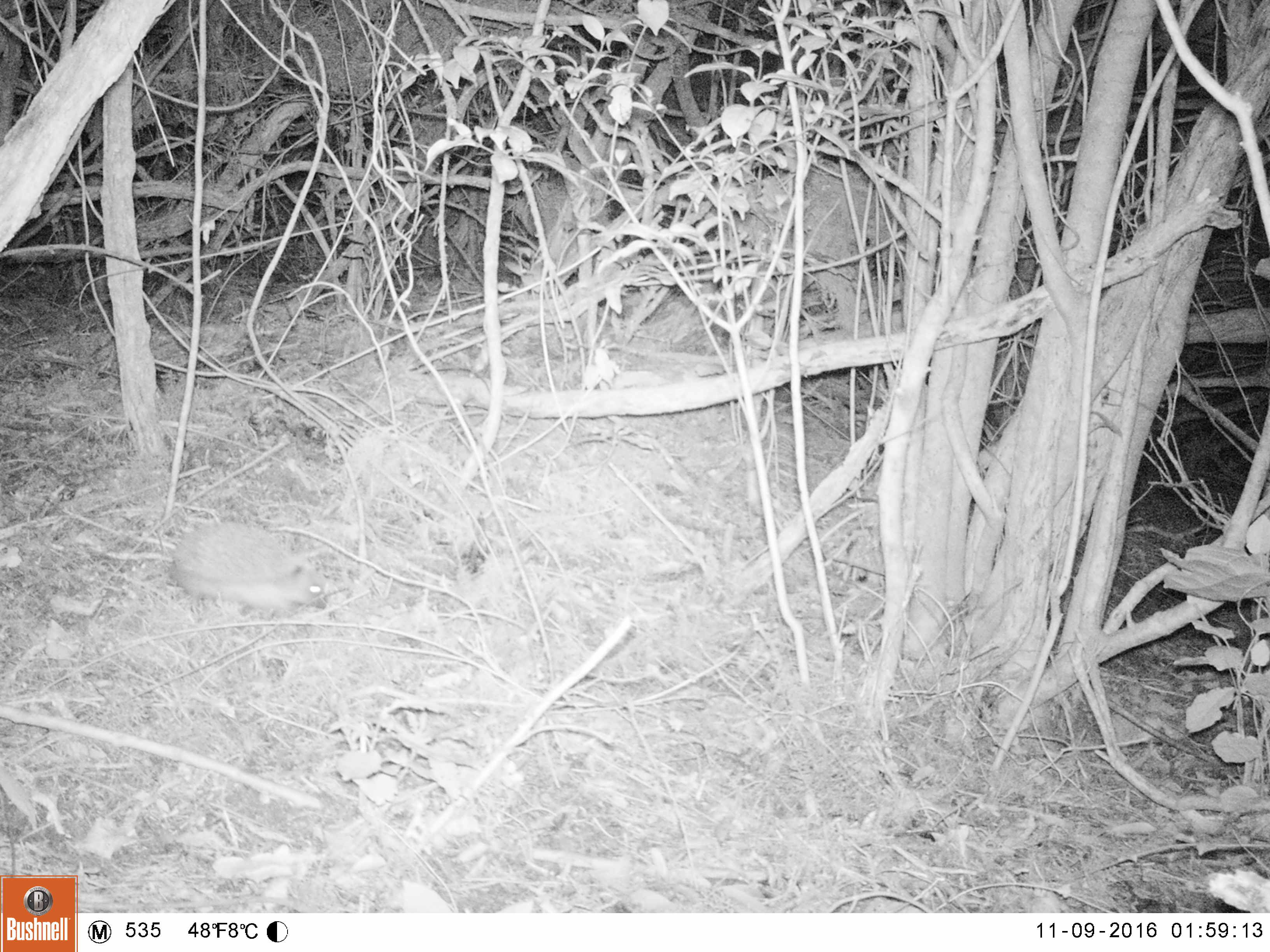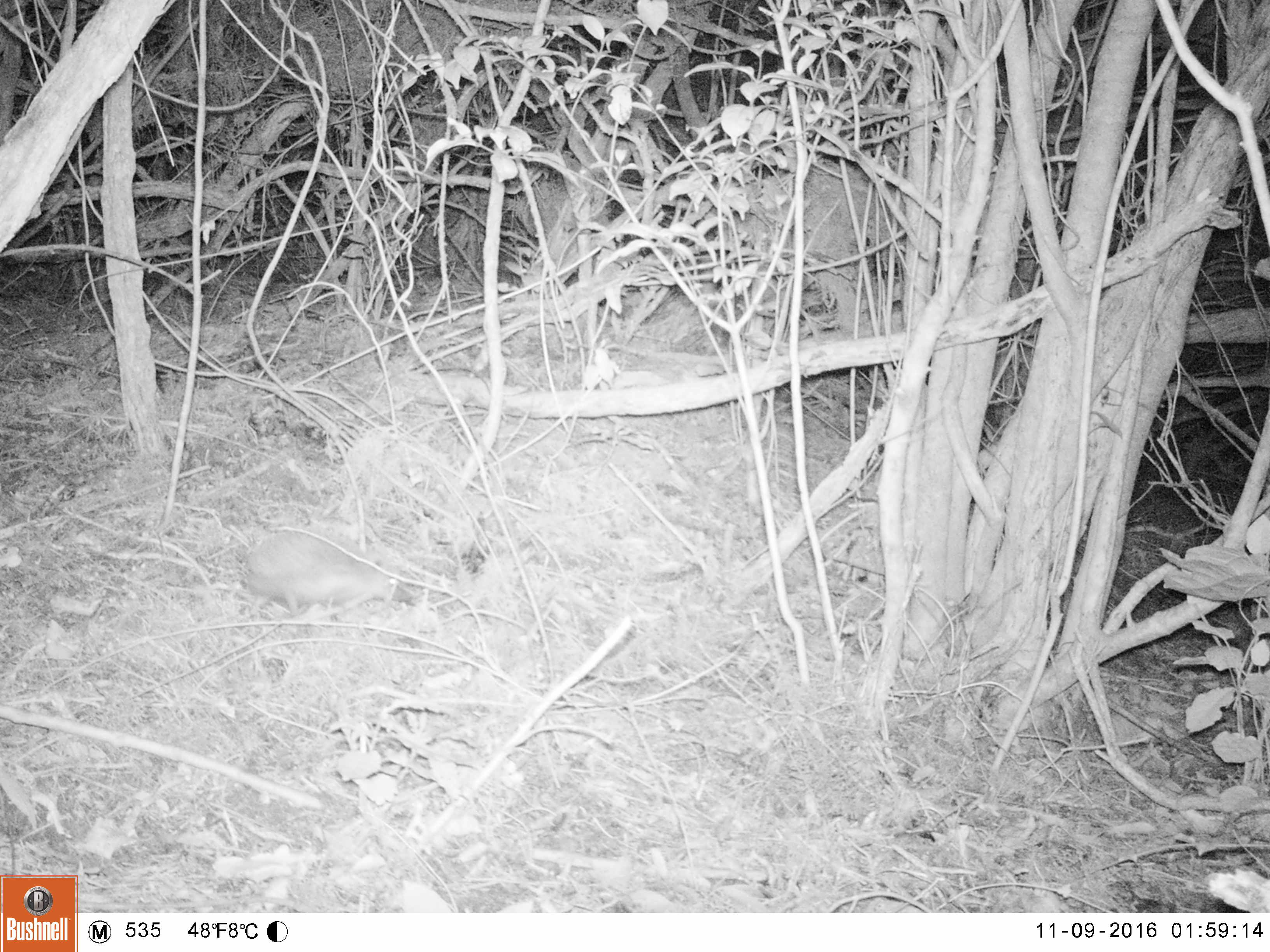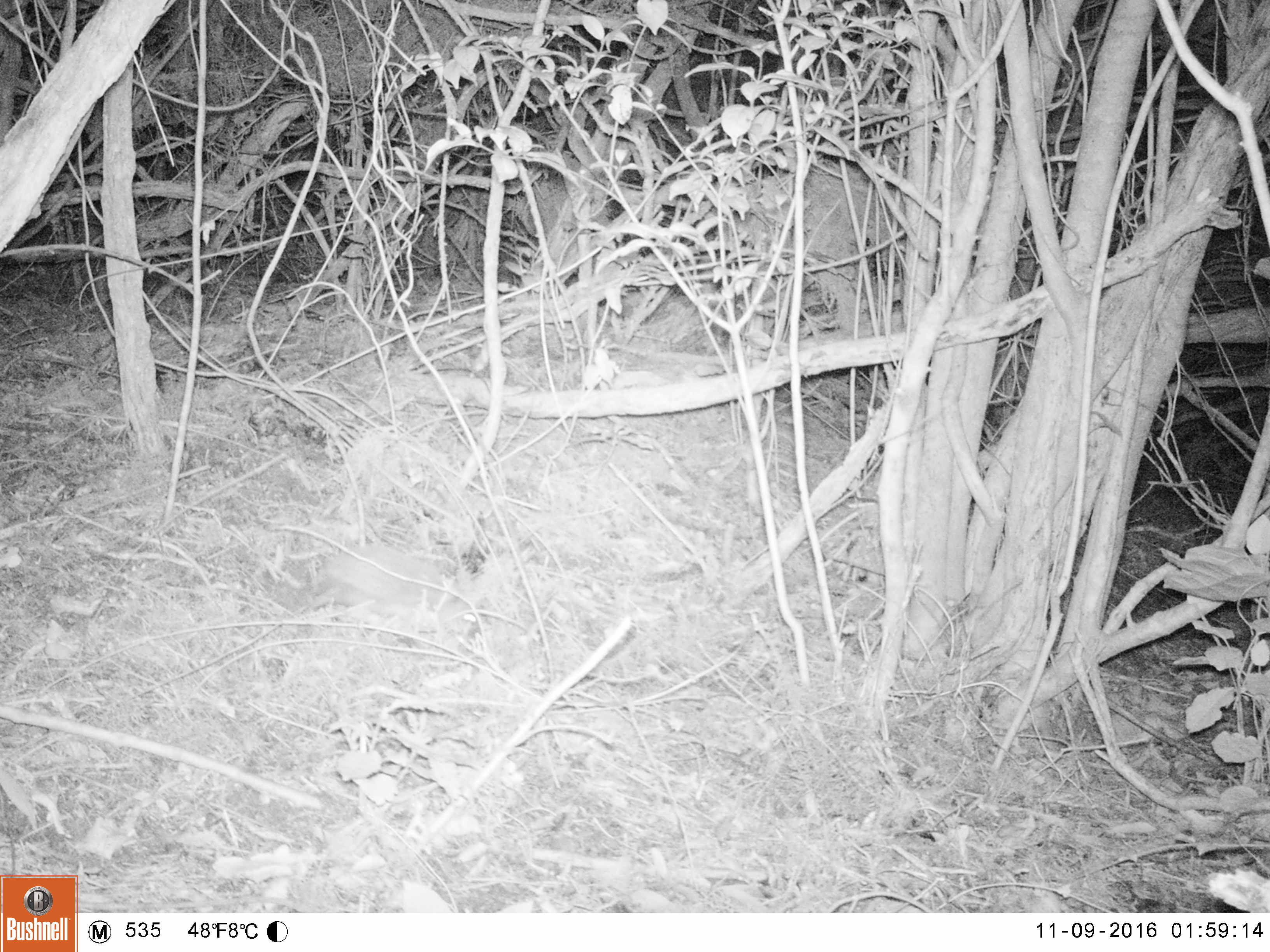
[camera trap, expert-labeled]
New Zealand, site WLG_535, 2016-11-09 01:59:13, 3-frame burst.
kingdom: Animalia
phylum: Chordata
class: Mammalia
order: Eulipotyphla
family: Erinaceidae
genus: Erinaceus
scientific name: Erinaceus europaeus europaeus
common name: european hedgehog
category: hedgehog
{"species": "hedgehog (european hedgehog) (Erinaceus europaeus europaeus)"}